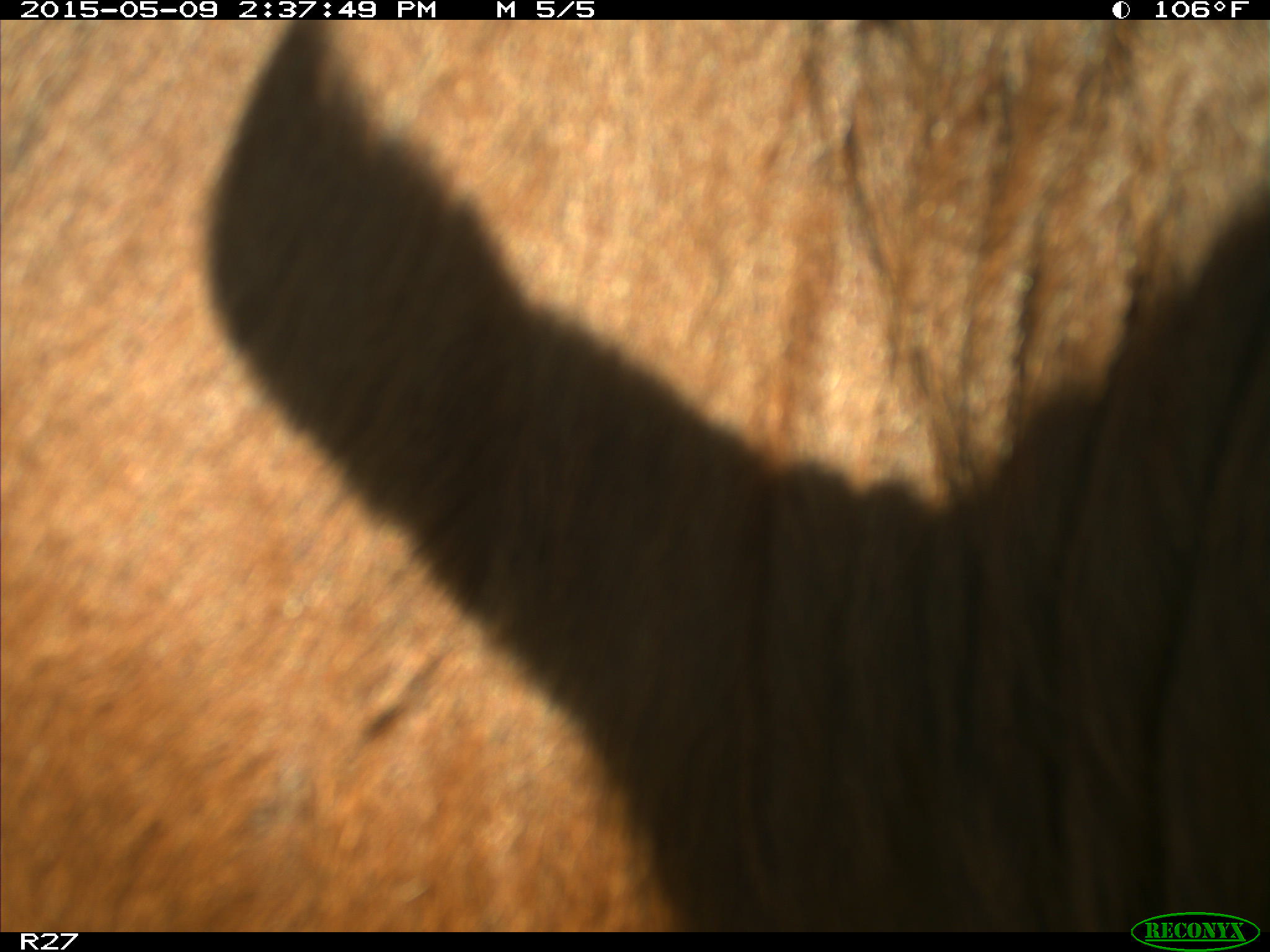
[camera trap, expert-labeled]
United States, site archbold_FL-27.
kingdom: Animalia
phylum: Chordata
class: Mammalia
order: Artiodactyla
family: Bovidae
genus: Bos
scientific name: Bos taurus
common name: domestic cow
Bos taurus (domestic cow).